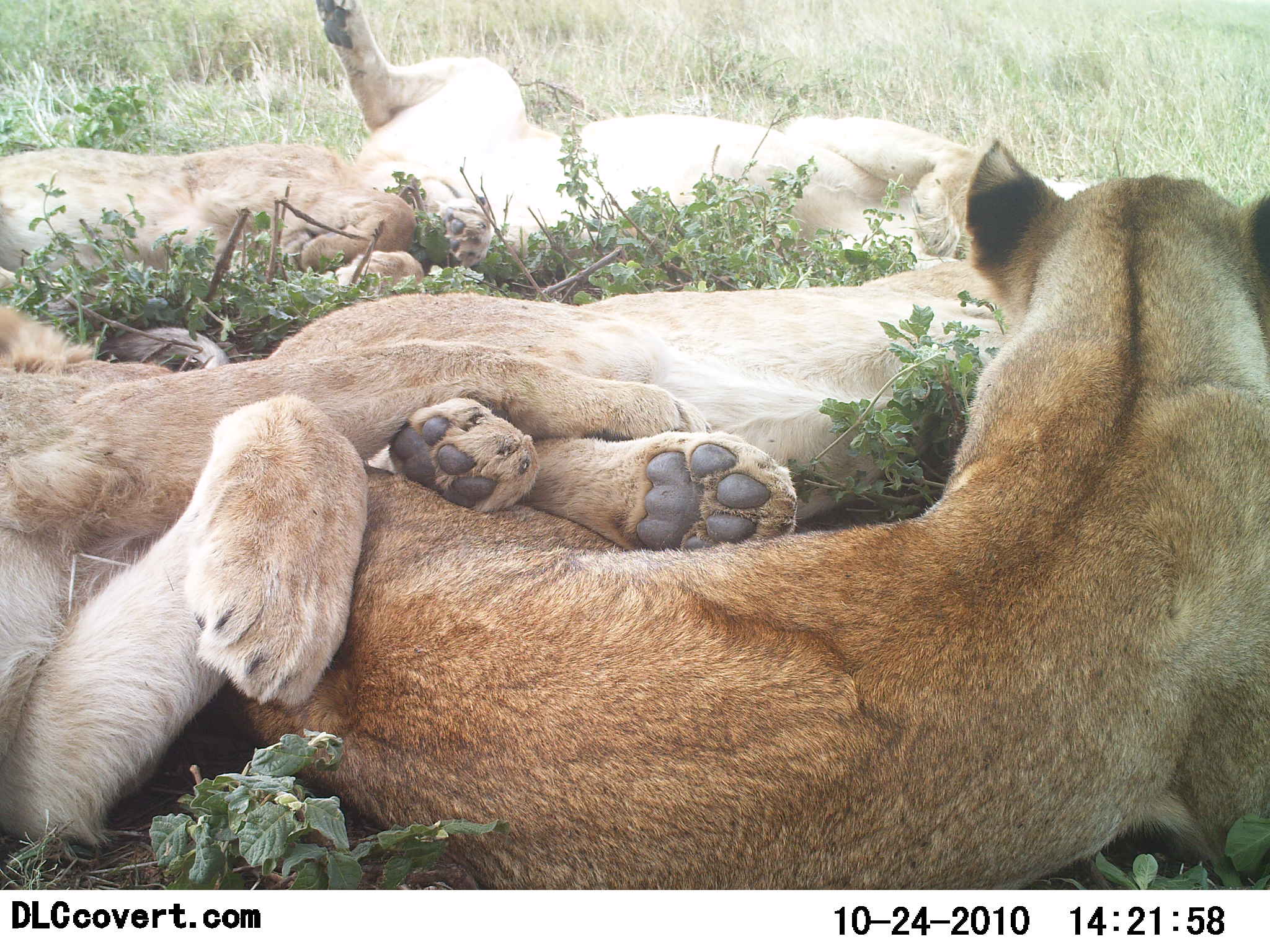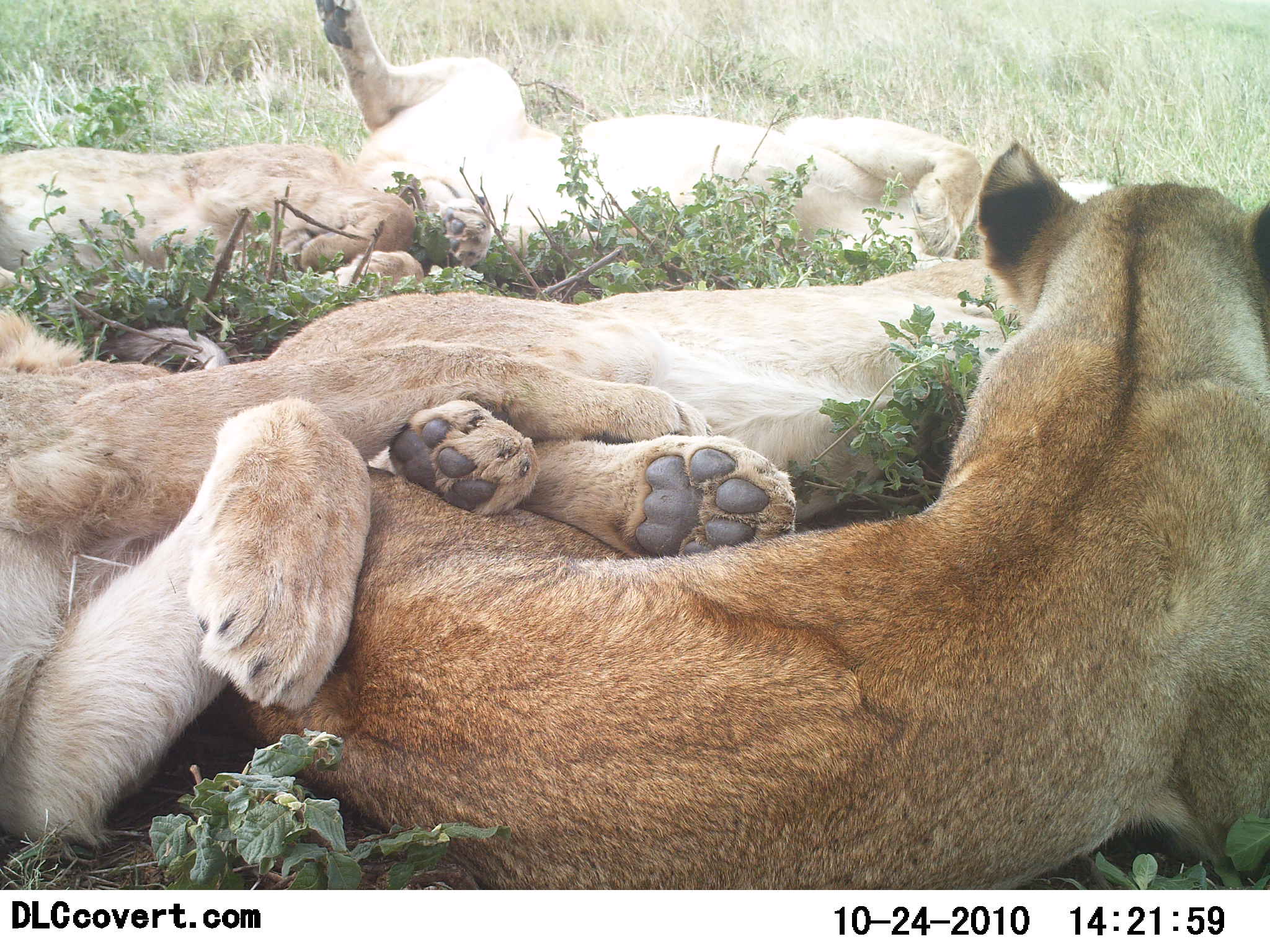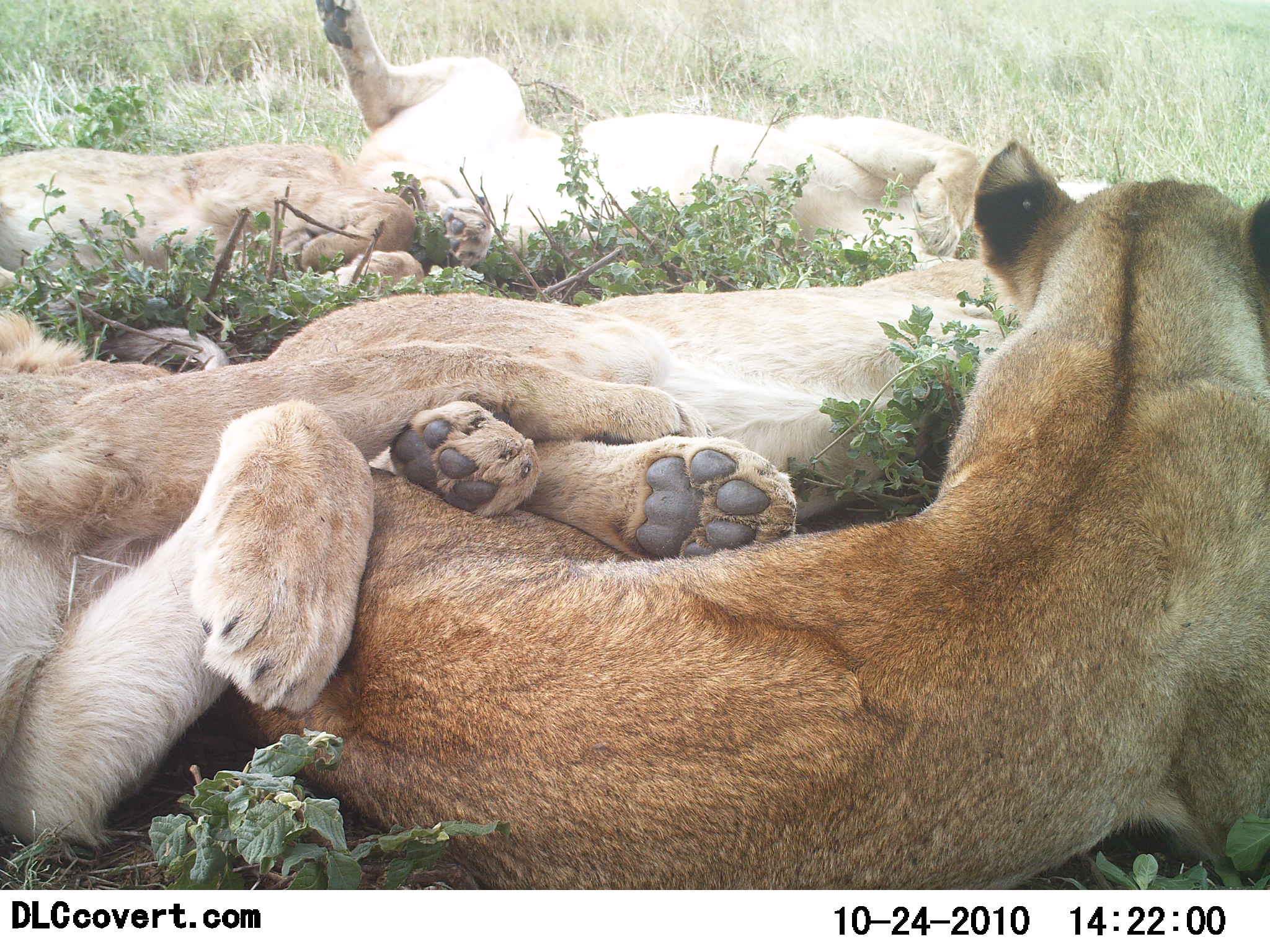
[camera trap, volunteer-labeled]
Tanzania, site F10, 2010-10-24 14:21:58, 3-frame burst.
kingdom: Animalia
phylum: Chordata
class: Mammalia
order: Carnivora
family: Felidae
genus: Panthera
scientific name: Panthera leo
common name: lion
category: lionfemale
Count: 5.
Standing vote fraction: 0%.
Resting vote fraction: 100%.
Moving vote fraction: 0%.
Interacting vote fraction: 10%.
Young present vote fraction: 0%.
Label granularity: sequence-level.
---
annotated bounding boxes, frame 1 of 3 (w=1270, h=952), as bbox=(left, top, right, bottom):
animal: bbox=(147, 137, 1270, 890); bbox=(0, 301, 797, 844); bbox=(257, 262, 1149, 566); bbox=(313, 1, 1124, 281); bbox=(0, 141, 492, 293)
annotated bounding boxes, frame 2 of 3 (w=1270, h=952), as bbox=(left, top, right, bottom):
animal: bbox=(239, 140, 1270, 890); bbox=(0, 300, 797, 853); bbox=(260, 260, 1008, 581); bbox=(316, 0, 1129, 295); bbox=(0, 144, 491, 306)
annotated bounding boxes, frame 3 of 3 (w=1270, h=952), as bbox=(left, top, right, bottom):
animal: bbox=(3, 137, 1270, 865); bbox=(0, 301, 795, 861); bbox=(316, 0, 1119, 270); bbox=(266, 258, 1030, 522); bbox=(0, 145, 490, 294)